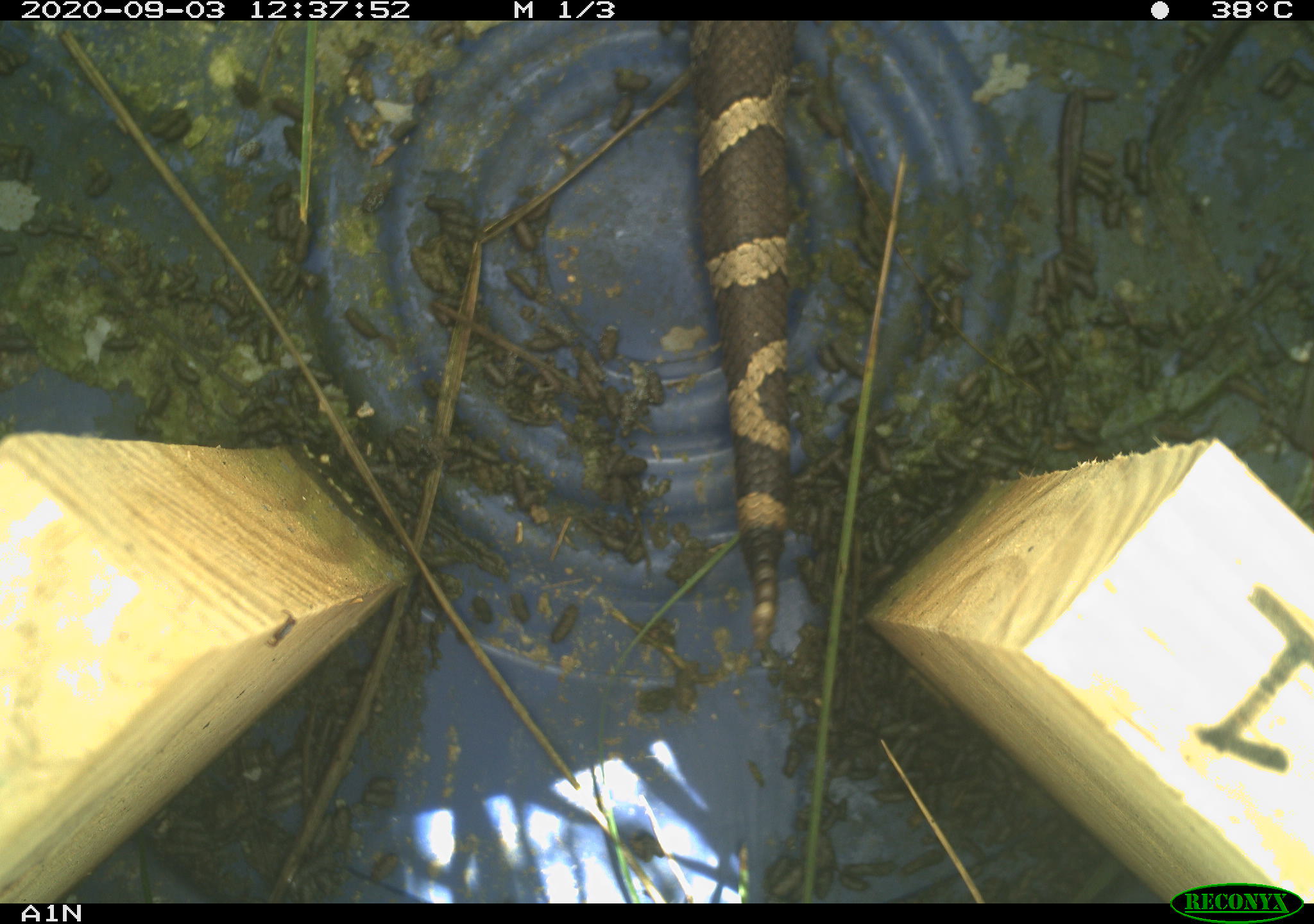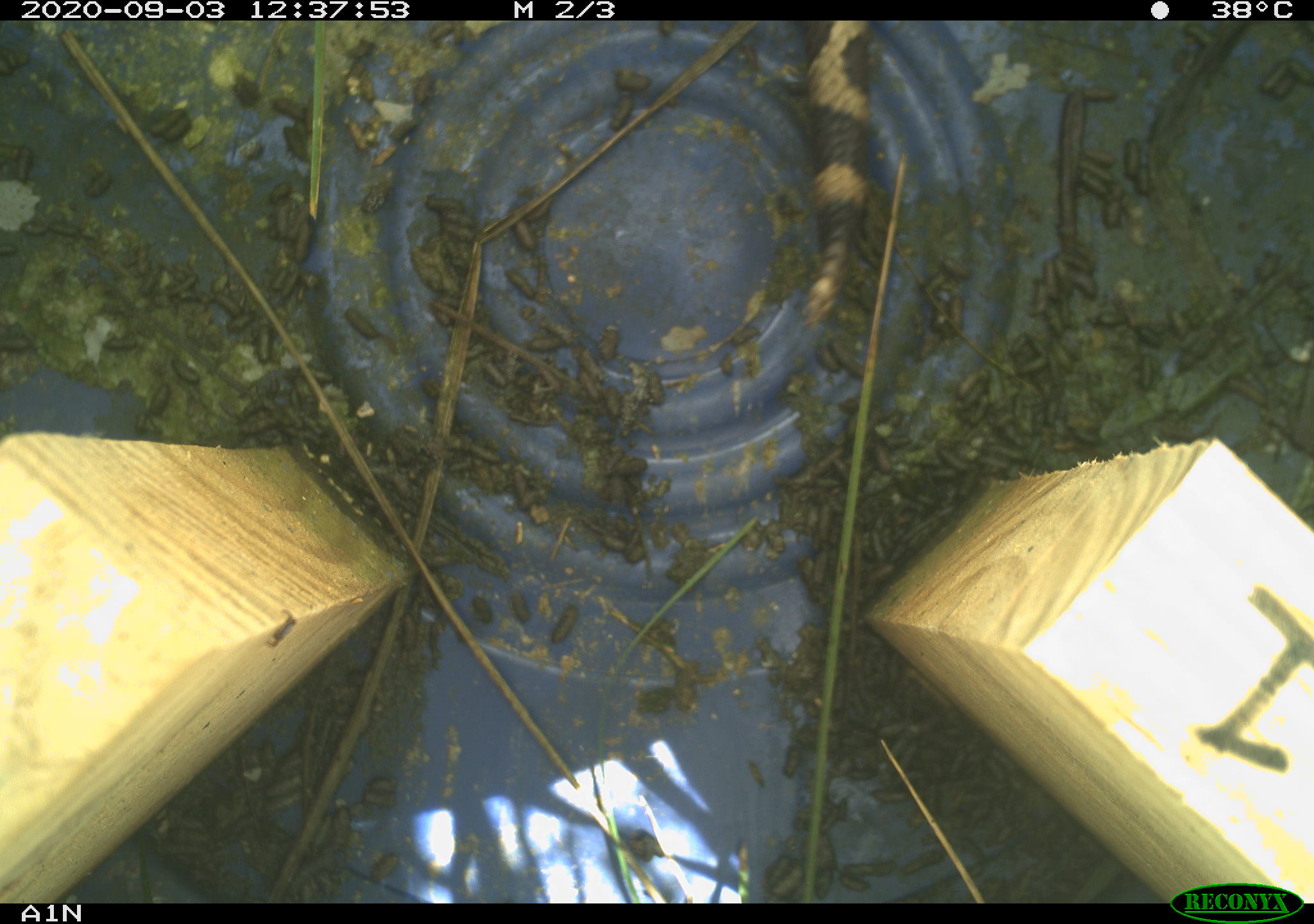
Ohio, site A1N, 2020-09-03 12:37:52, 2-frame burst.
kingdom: Animalia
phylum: Chordata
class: Reptilia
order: Squamata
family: Viperidae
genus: Sistrurus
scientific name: Sistrurus catenatus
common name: eastern massasauga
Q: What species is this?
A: Eastern massasauga (Sistrurus catenatus).